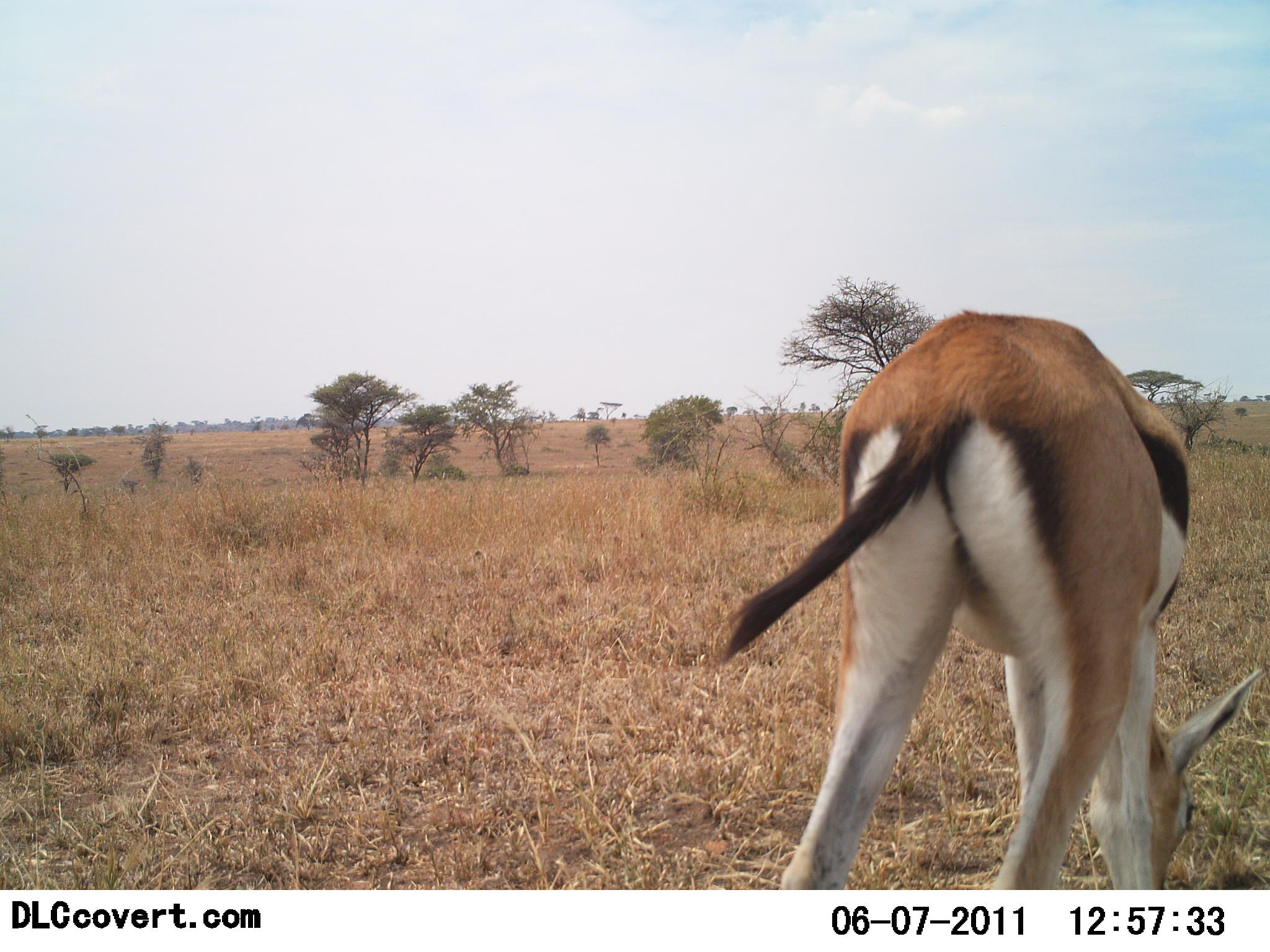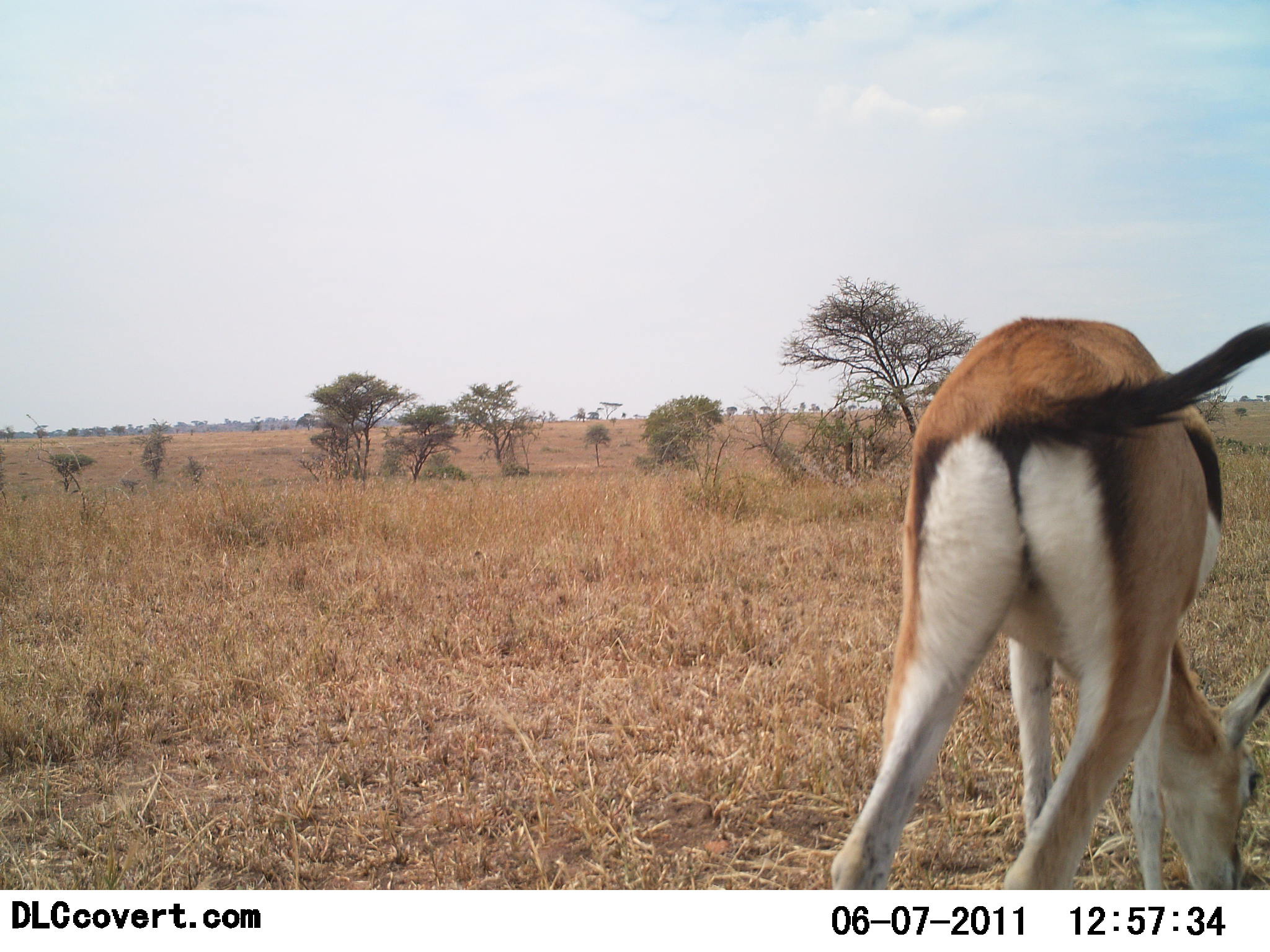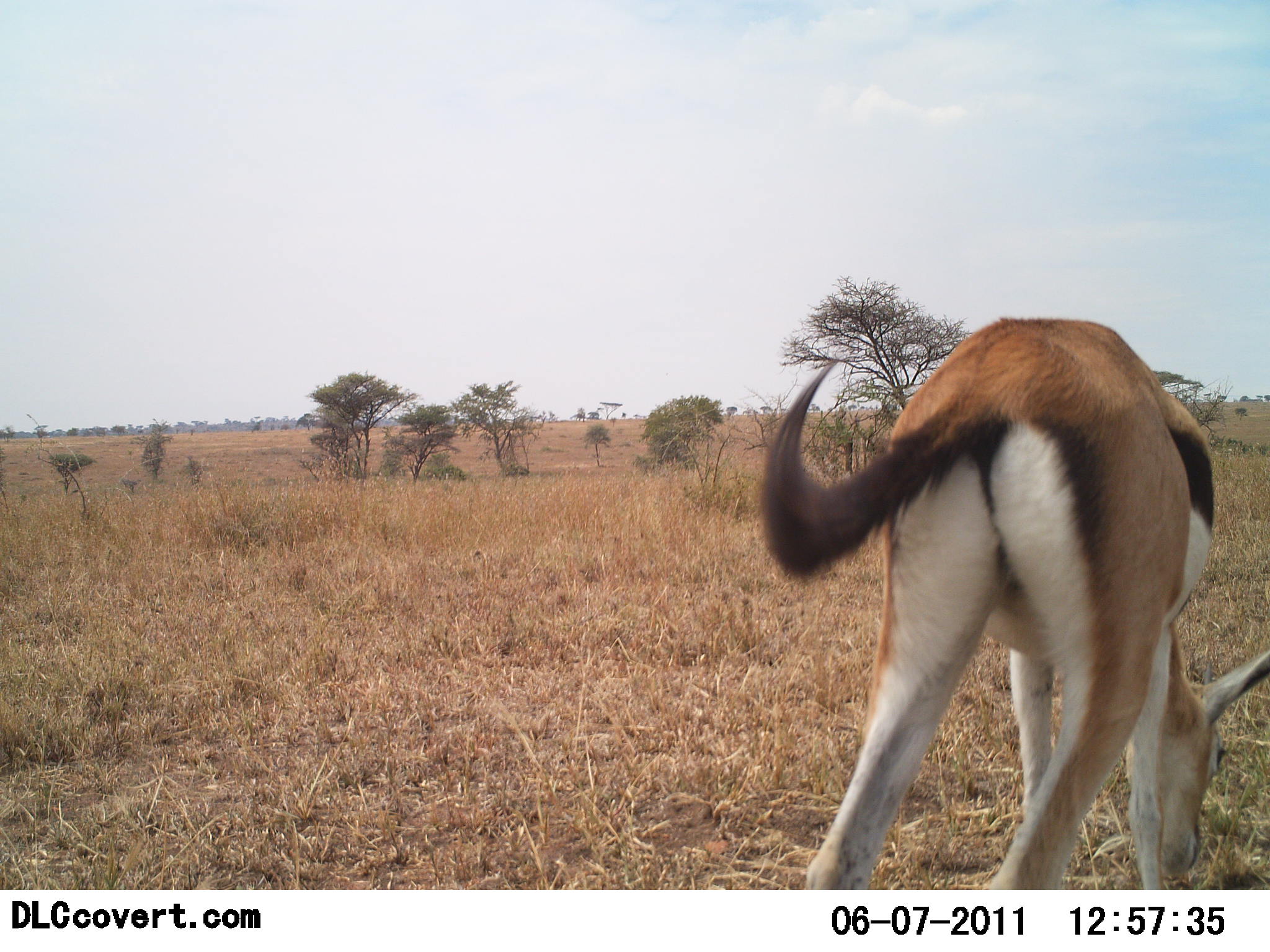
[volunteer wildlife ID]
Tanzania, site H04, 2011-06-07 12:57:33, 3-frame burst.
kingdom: Animalia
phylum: Chordata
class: Mammalia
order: Artiodactyla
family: Bovidae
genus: Eudorcas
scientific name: Eudorcas thomsonii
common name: thomson's gazelle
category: gazellethomsons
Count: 1.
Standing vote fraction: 21%.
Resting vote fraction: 0%.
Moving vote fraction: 0%.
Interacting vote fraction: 0%.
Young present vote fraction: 0%.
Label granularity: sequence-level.